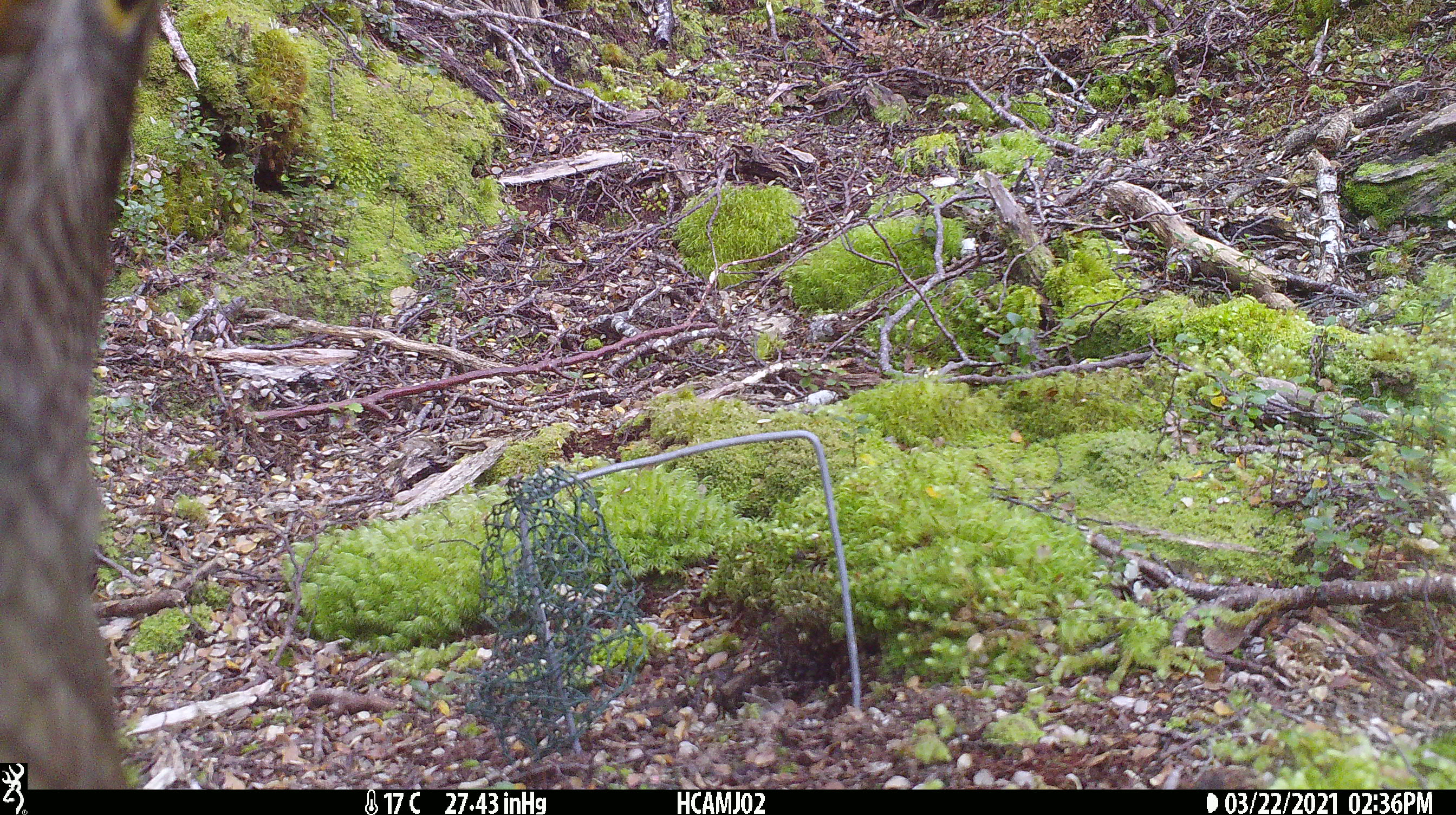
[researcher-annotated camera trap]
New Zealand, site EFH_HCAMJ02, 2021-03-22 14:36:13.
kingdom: Animalia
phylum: Chordata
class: Aves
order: Psittaciformes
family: Strigopidae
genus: Nestor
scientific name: Nestor notabilis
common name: kea